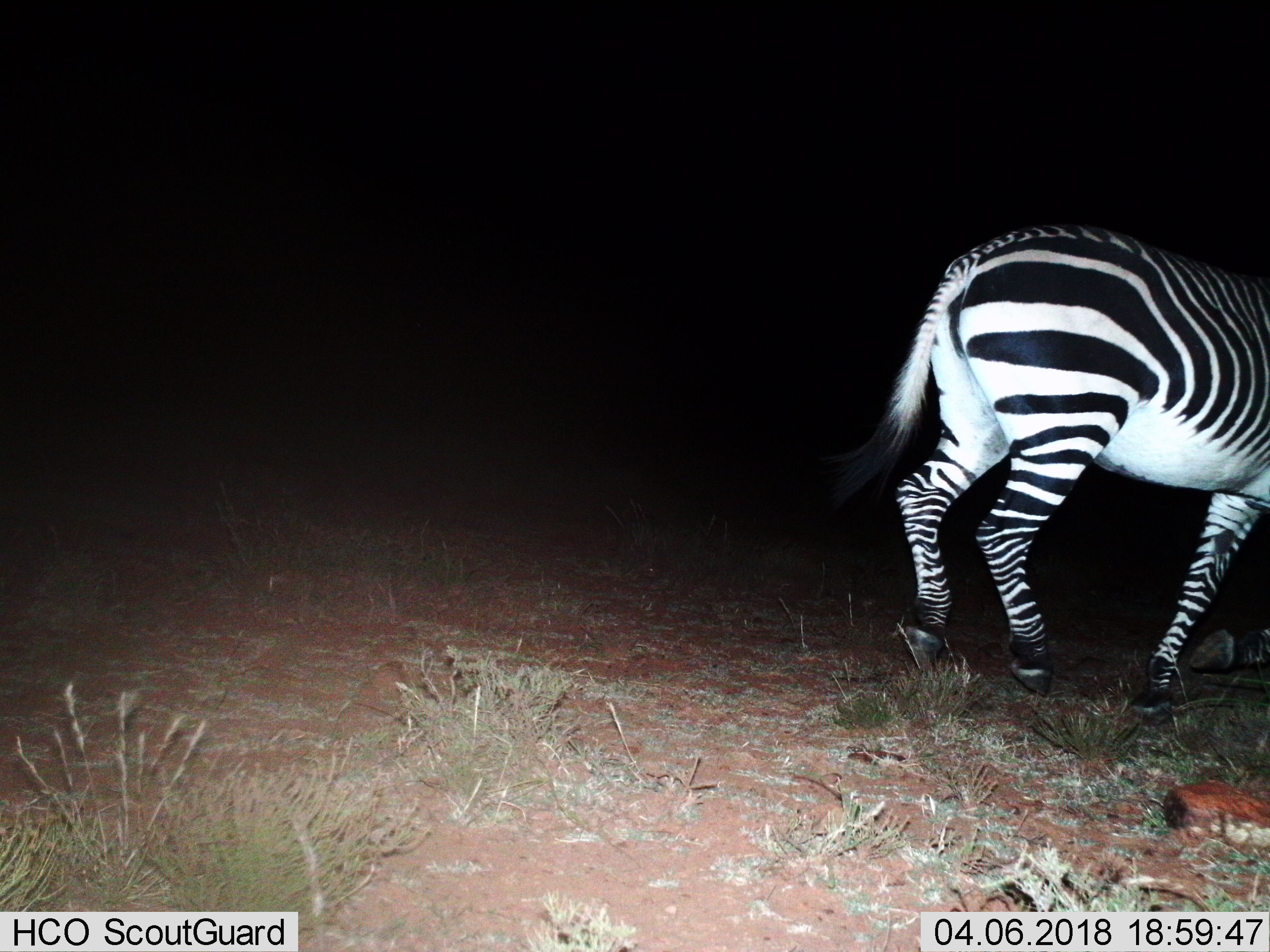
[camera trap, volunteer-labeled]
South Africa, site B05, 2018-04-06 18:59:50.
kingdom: Animalia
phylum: Chordata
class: Mammalia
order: Perissodactyla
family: Equidae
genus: Equus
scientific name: Equus zebra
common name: mountain zebra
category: zebramountain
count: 1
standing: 14%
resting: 0%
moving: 86%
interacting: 0%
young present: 0%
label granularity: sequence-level